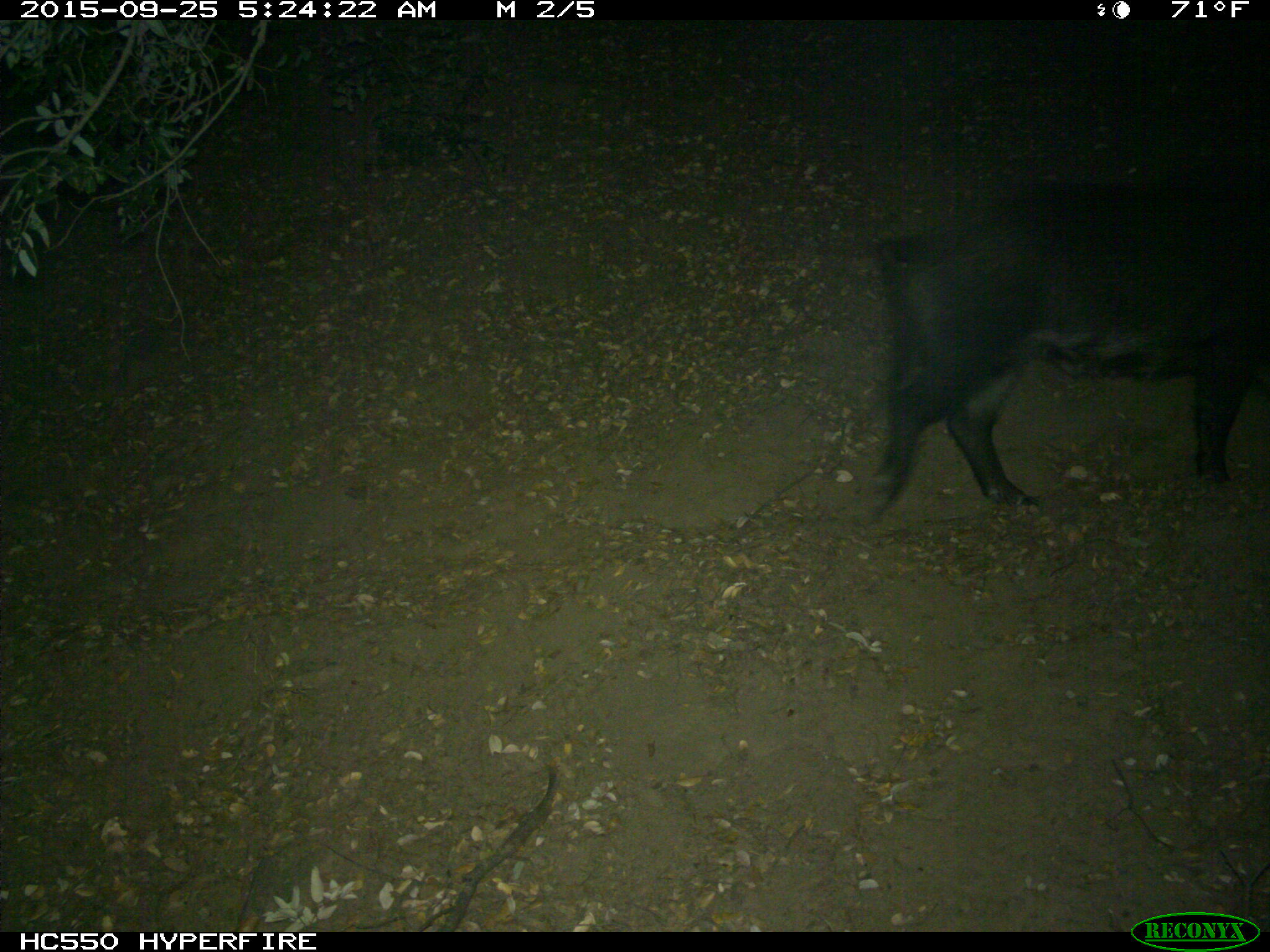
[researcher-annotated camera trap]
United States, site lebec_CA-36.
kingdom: Animalia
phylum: Chordata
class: Mammalia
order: Artiodactyla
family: Suidae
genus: Sus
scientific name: Sus scrofa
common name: wild boar